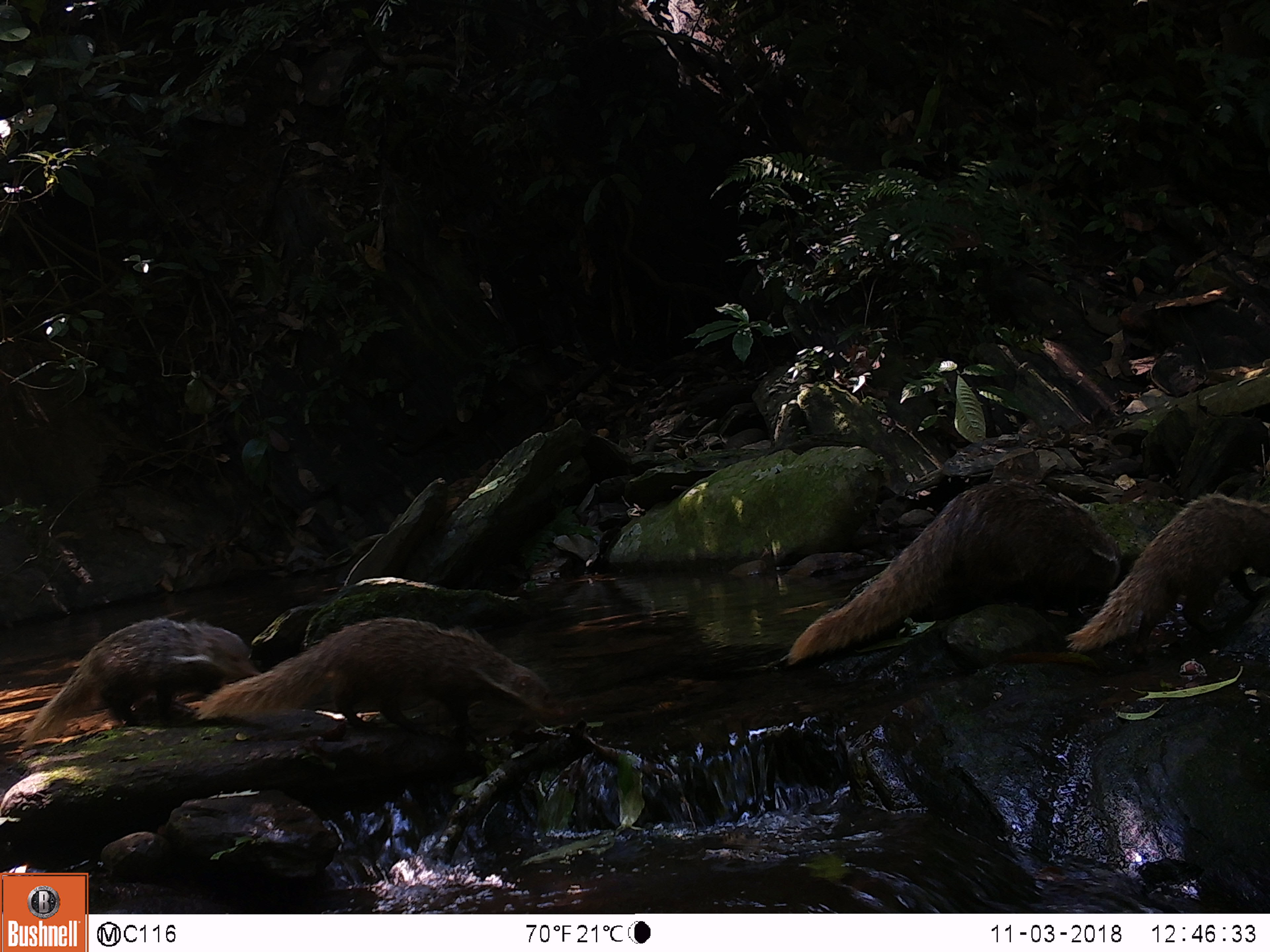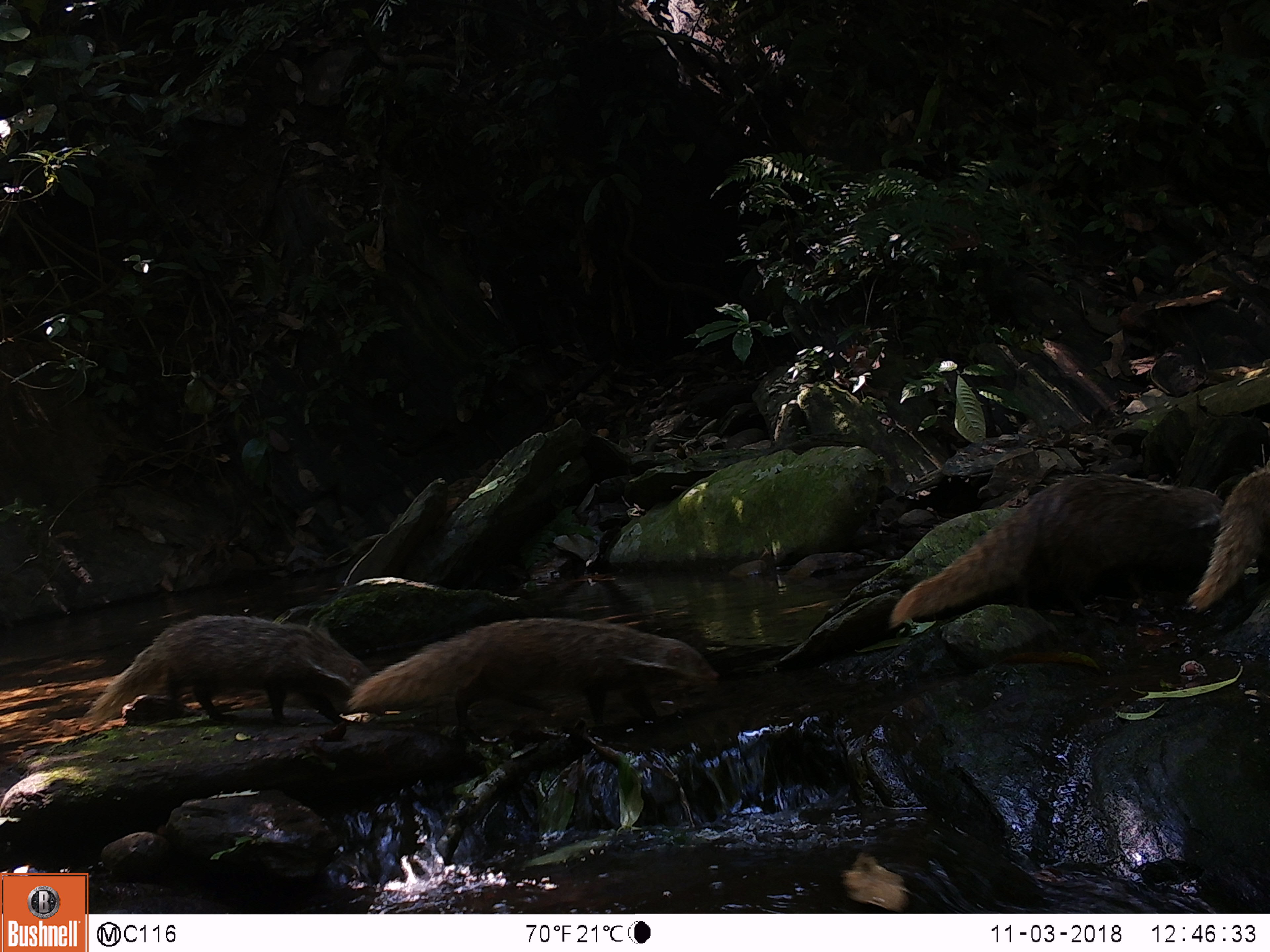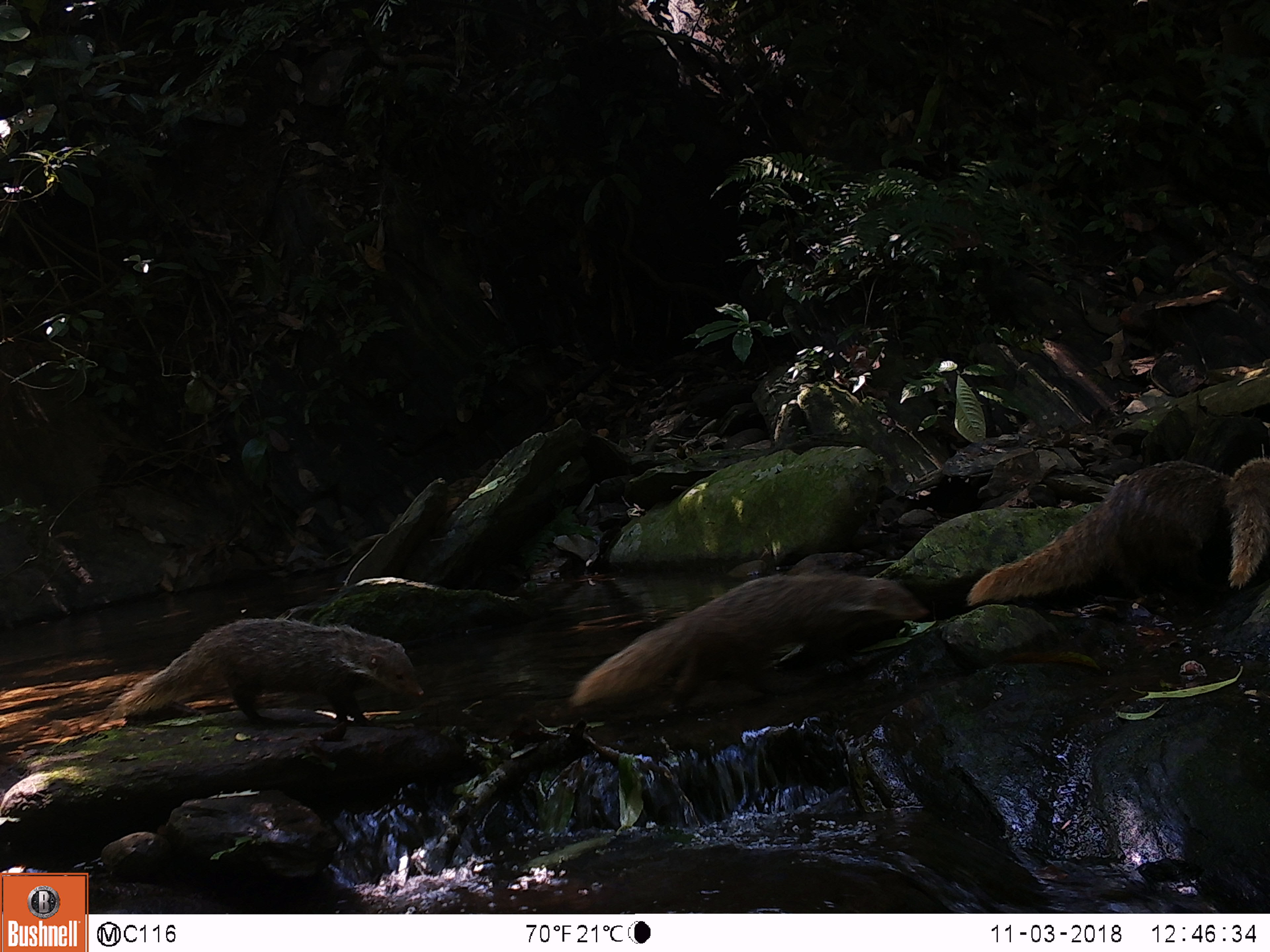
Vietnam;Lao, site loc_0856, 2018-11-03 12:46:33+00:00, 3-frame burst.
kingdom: Animalia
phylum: Chordata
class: Mammalia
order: Carnivora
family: Herpestidae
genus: Urva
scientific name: Urva urva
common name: crab-eating mongoose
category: crab eating mongoose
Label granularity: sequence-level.